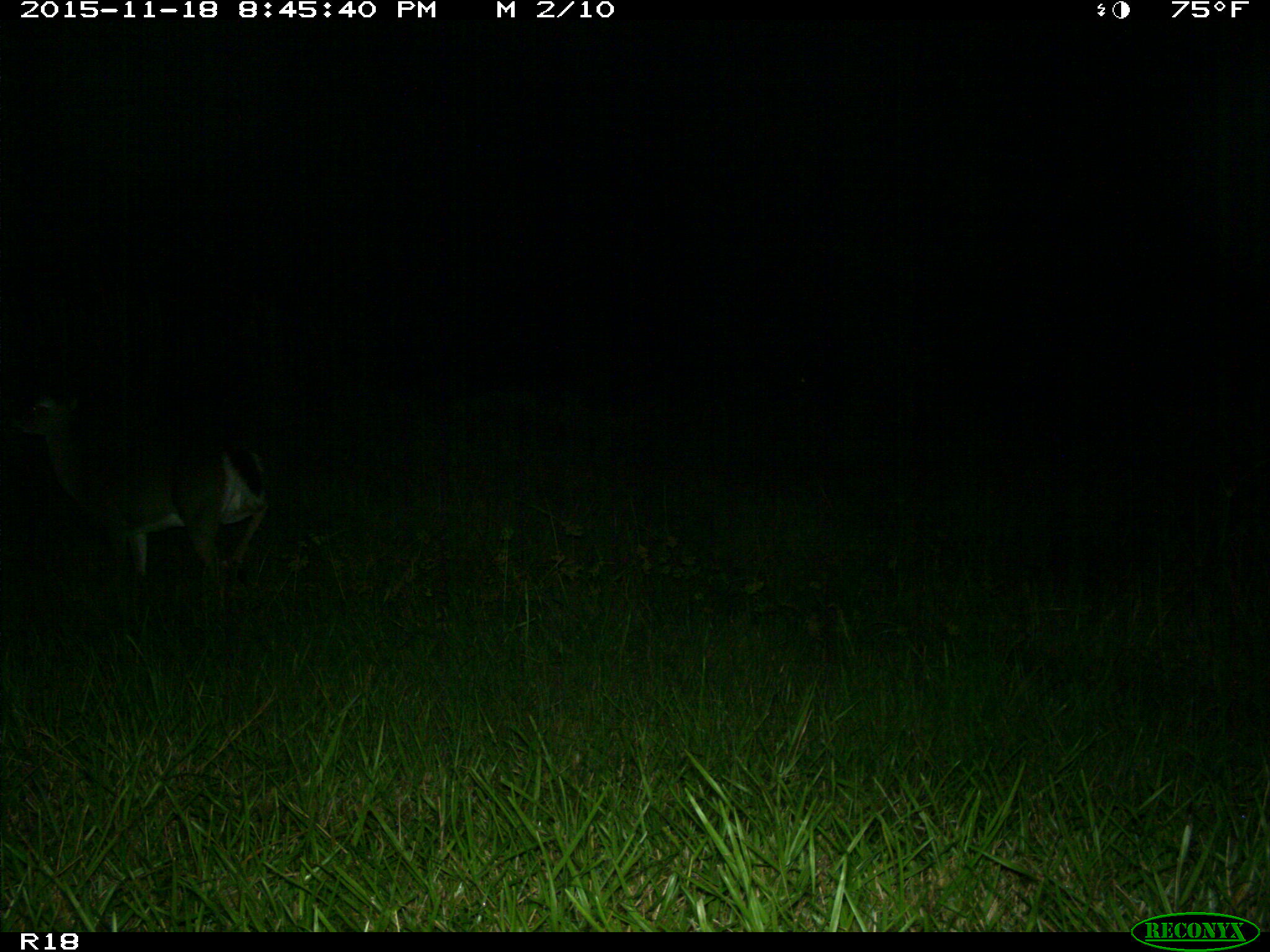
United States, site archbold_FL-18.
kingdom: Animalia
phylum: Chordata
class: Mammalia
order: Artiodactyla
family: Cervidae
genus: Odocoileus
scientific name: Odocoileus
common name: deer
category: unidentified deer